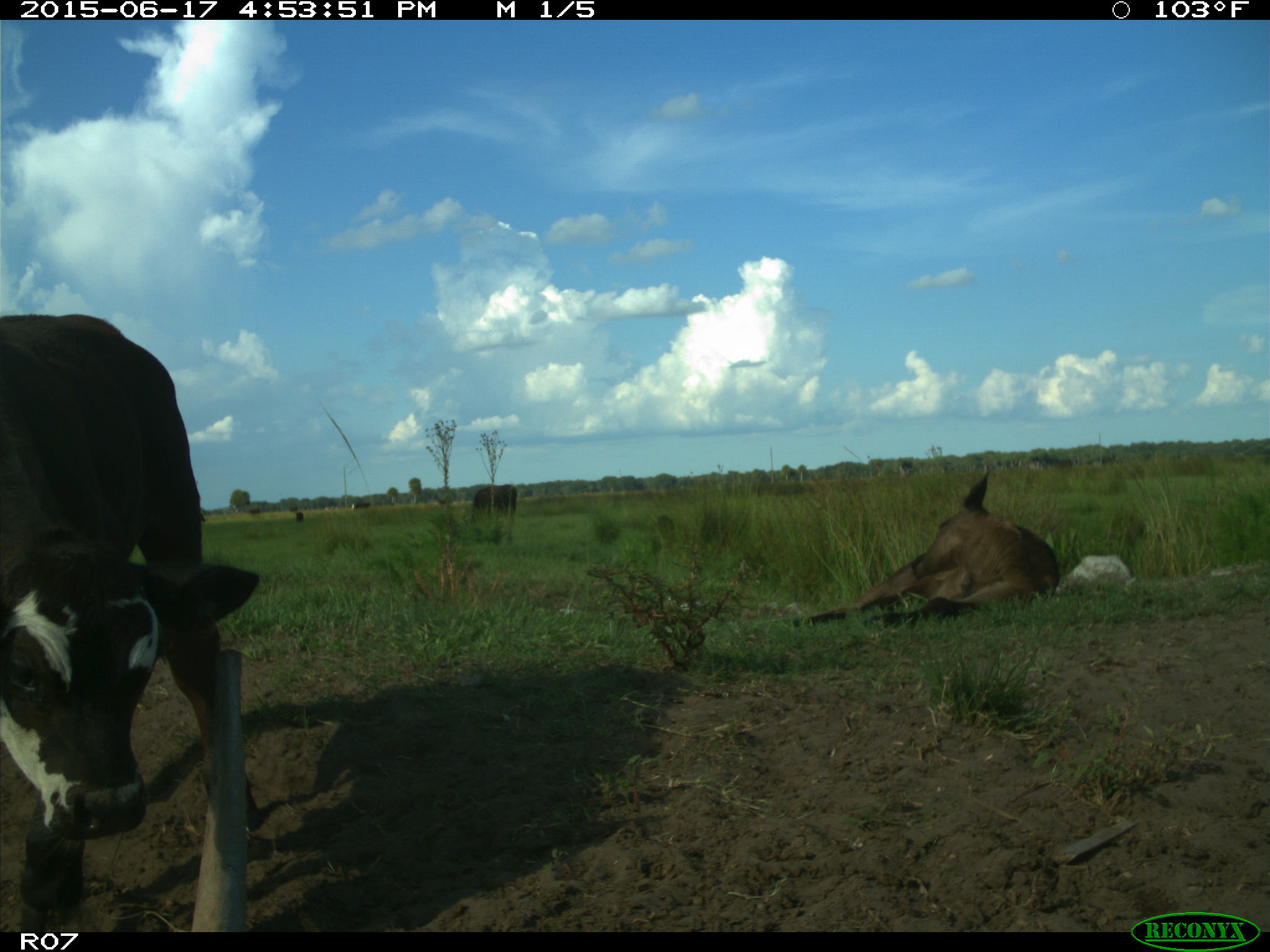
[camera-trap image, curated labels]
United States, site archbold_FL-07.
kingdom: Animalia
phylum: Chordata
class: Mammalia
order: Artiodactyla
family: Bovidae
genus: Bos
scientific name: Bos taurus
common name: domestic cow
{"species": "Bos taurus (domestic cow)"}